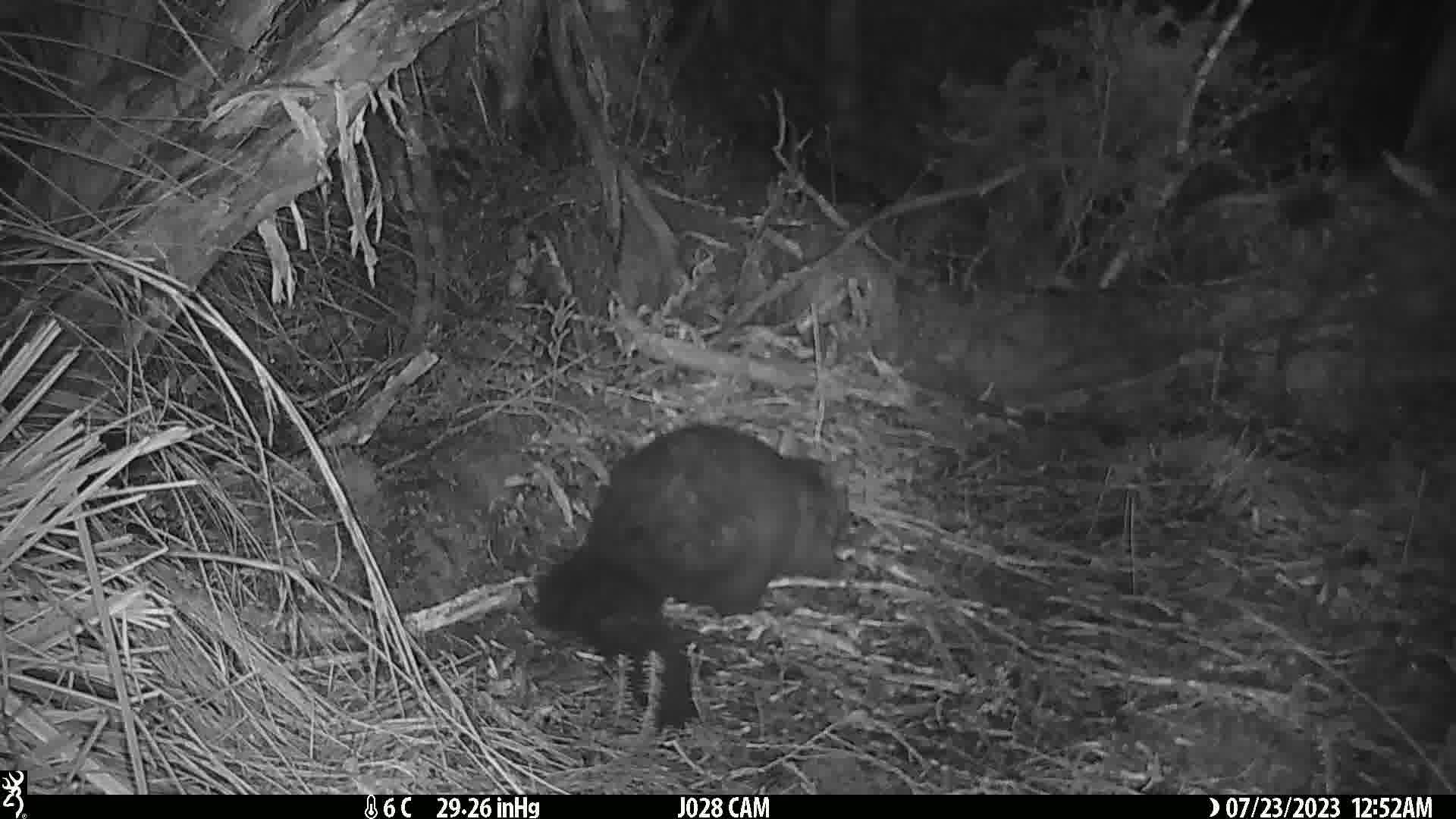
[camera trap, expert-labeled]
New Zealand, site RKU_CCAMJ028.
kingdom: Animalia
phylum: Chordata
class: Mammalia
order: Diprotodontia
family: Phalangeridae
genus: Trichosurus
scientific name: Trichosurus vulpecula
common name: common brushtail possum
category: possum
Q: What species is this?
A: Possum (common brushtail possum) (Trichosurus vulpecula).